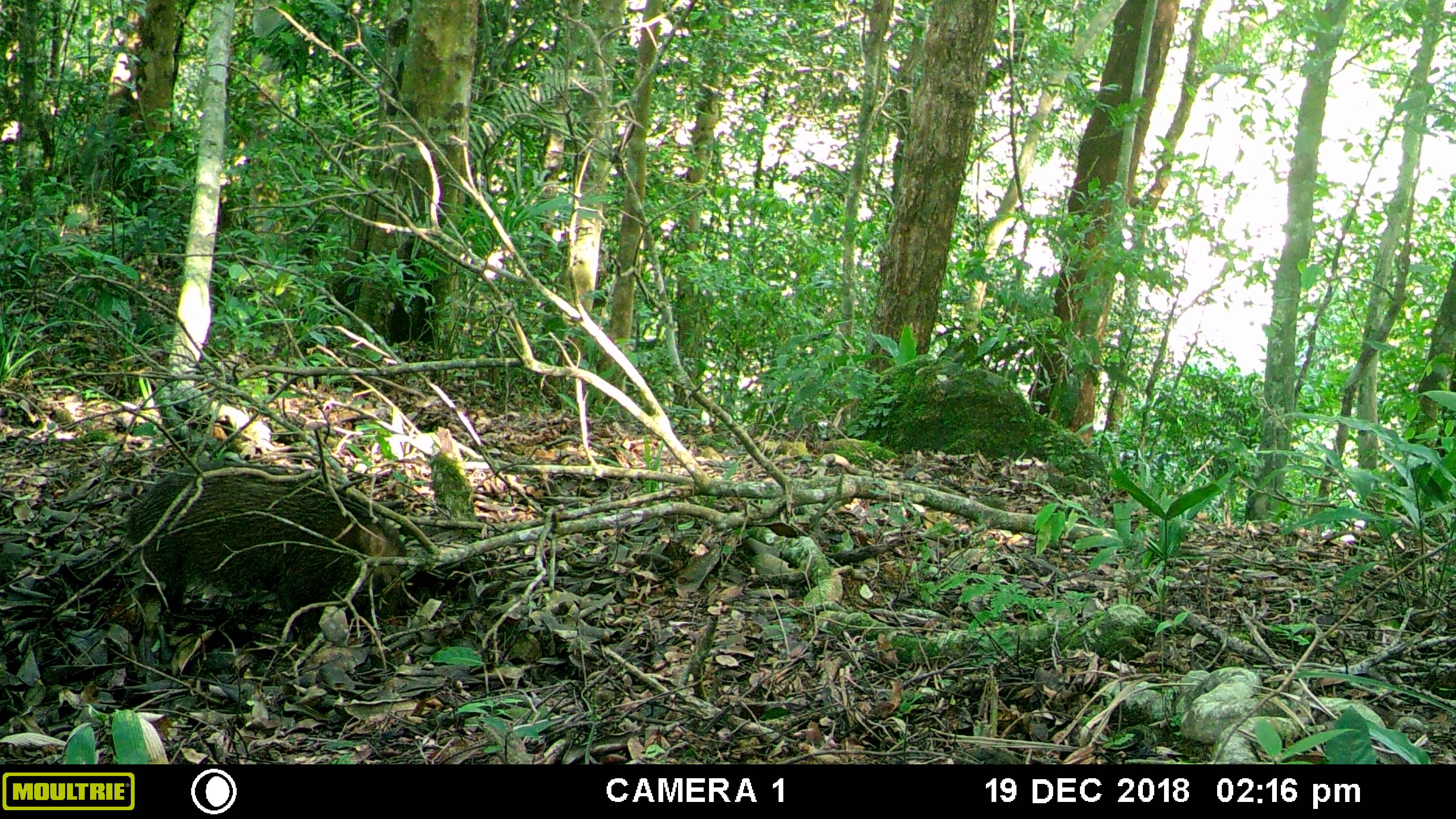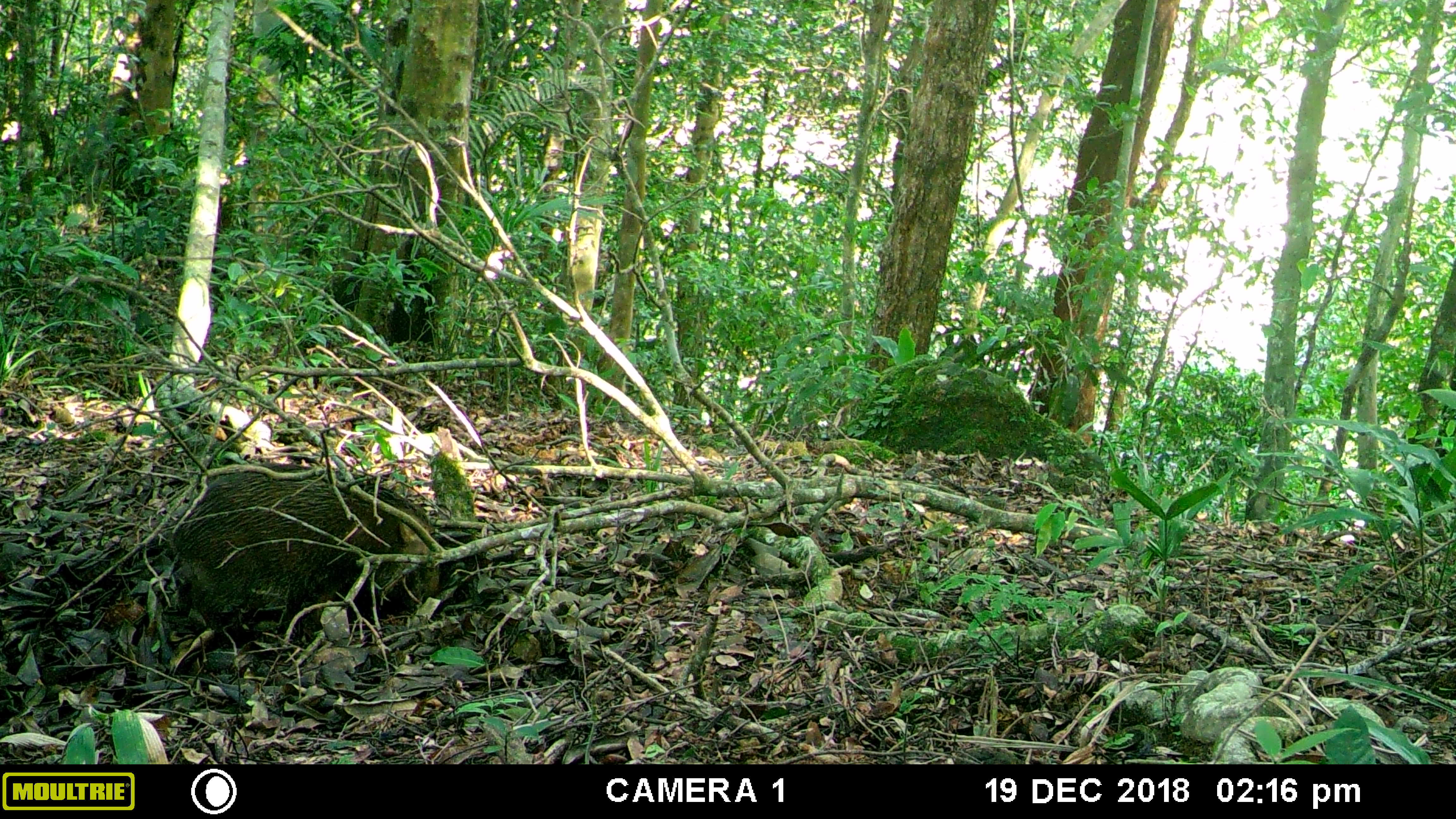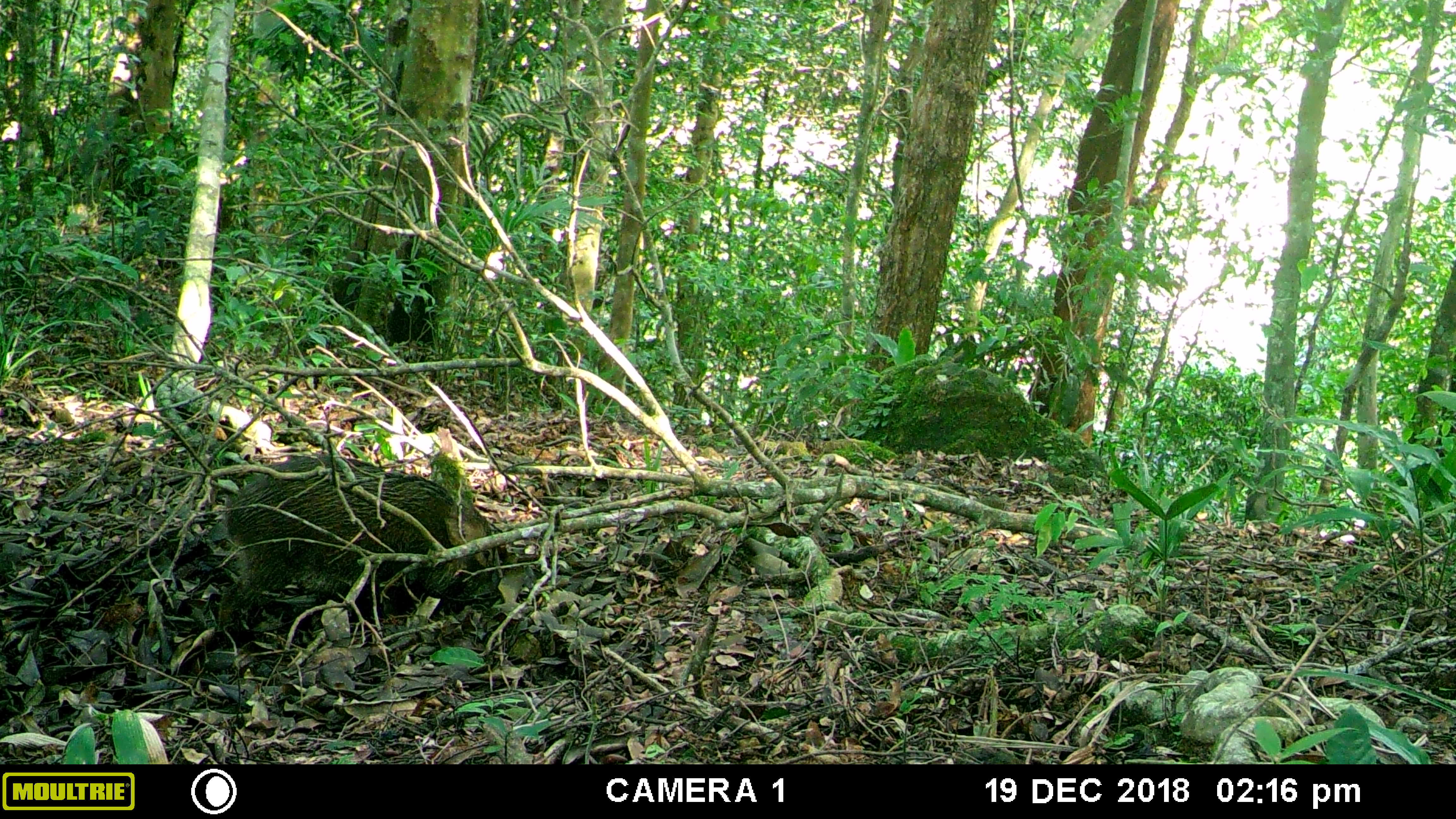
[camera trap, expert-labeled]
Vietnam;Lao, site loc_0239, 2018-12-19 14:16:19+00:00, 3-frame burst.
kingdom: Animalia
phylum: Chordata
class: Mammalia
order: Artiodactyla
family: Suidae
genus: Sus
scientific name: Sus scrofa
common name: eurasian wild pig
Eurasian wild pig (Sus scrofa). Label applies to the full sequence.